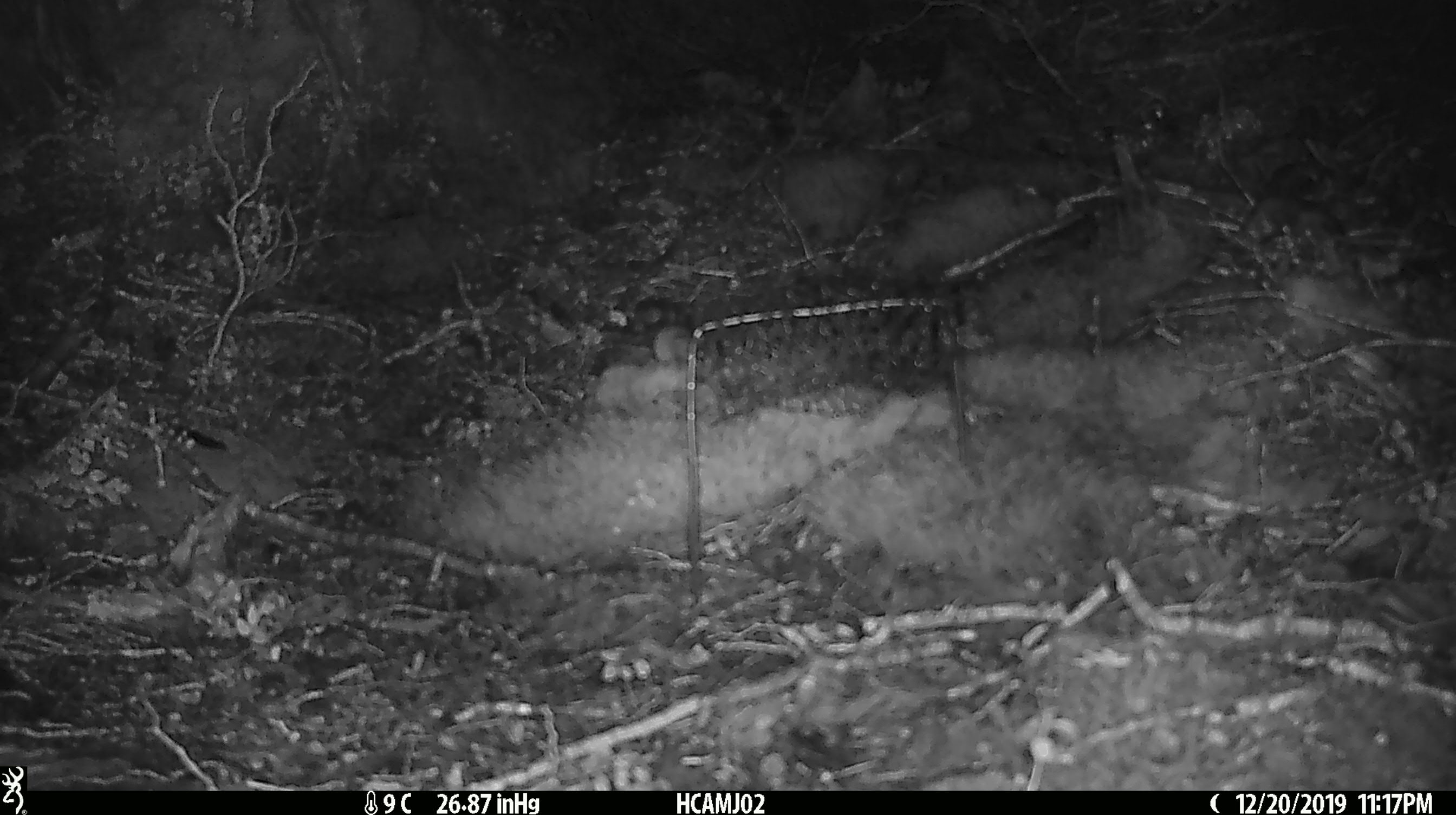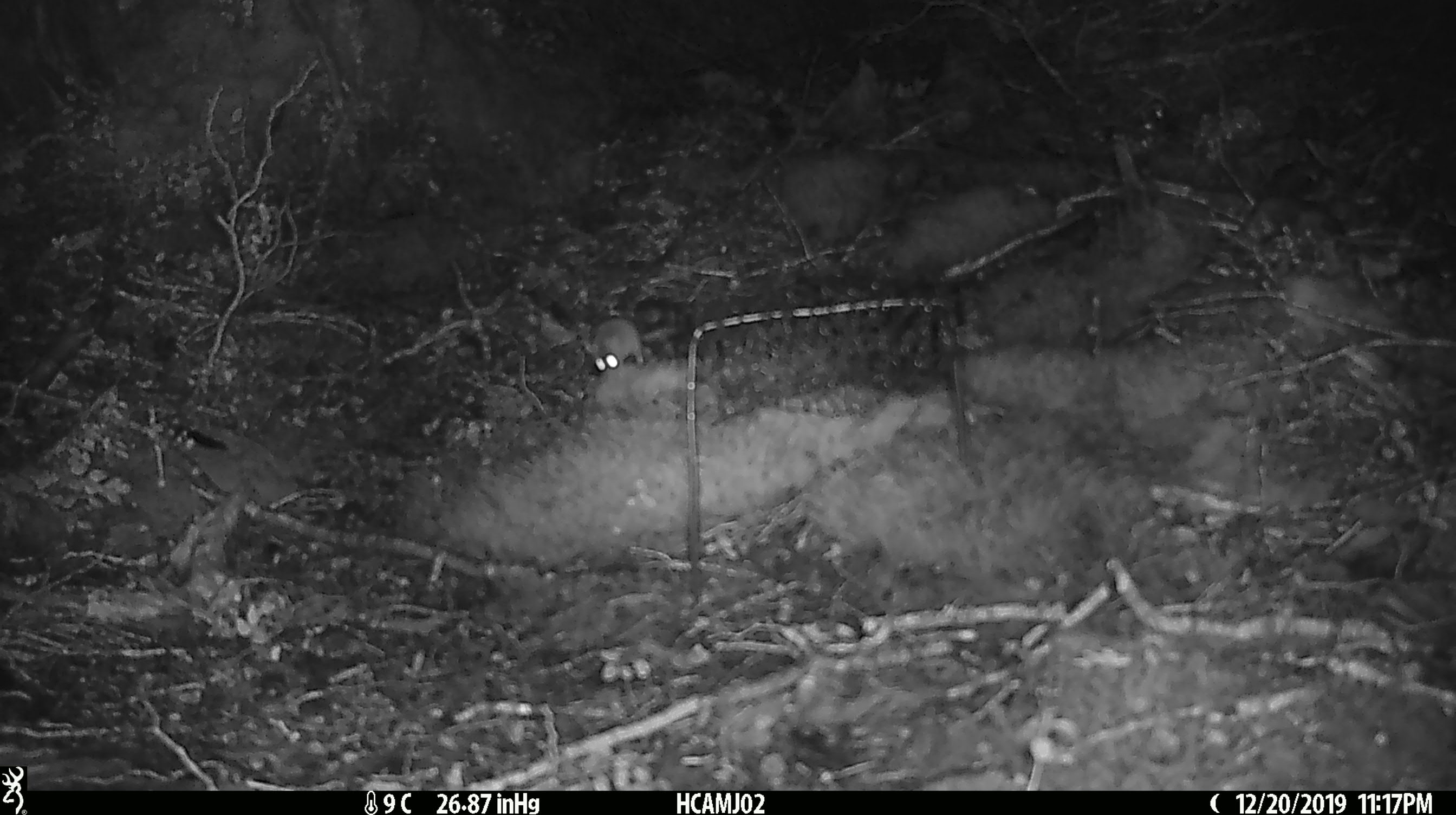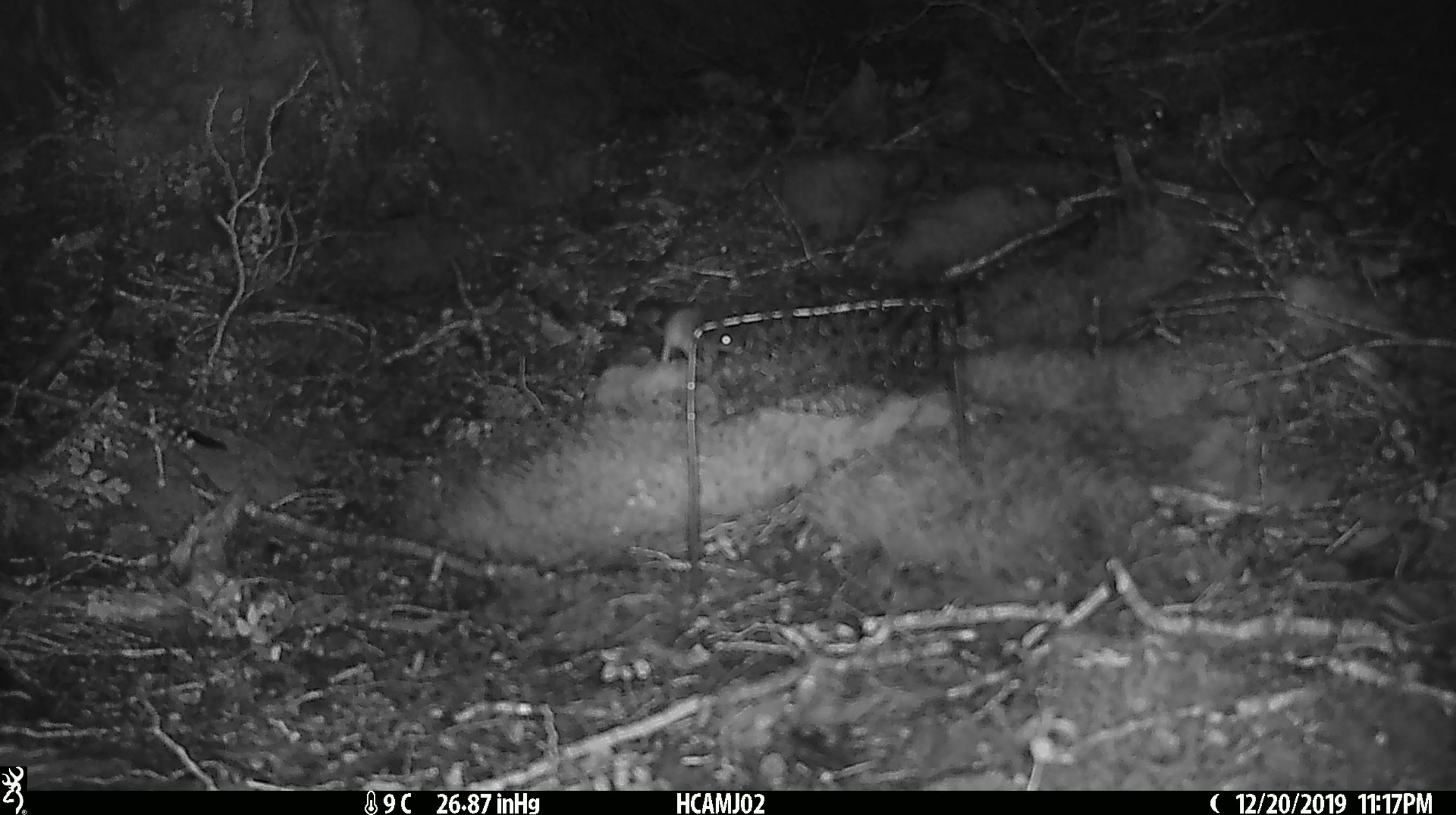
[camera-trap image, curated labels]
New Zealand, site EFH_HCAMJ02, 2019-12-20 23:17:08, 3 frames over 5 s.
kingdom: Animalia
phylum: Chordata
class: Mammalia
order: Rodentia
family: Muridae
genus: Mus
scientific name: Mus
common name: mouse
Mouse (Mus).